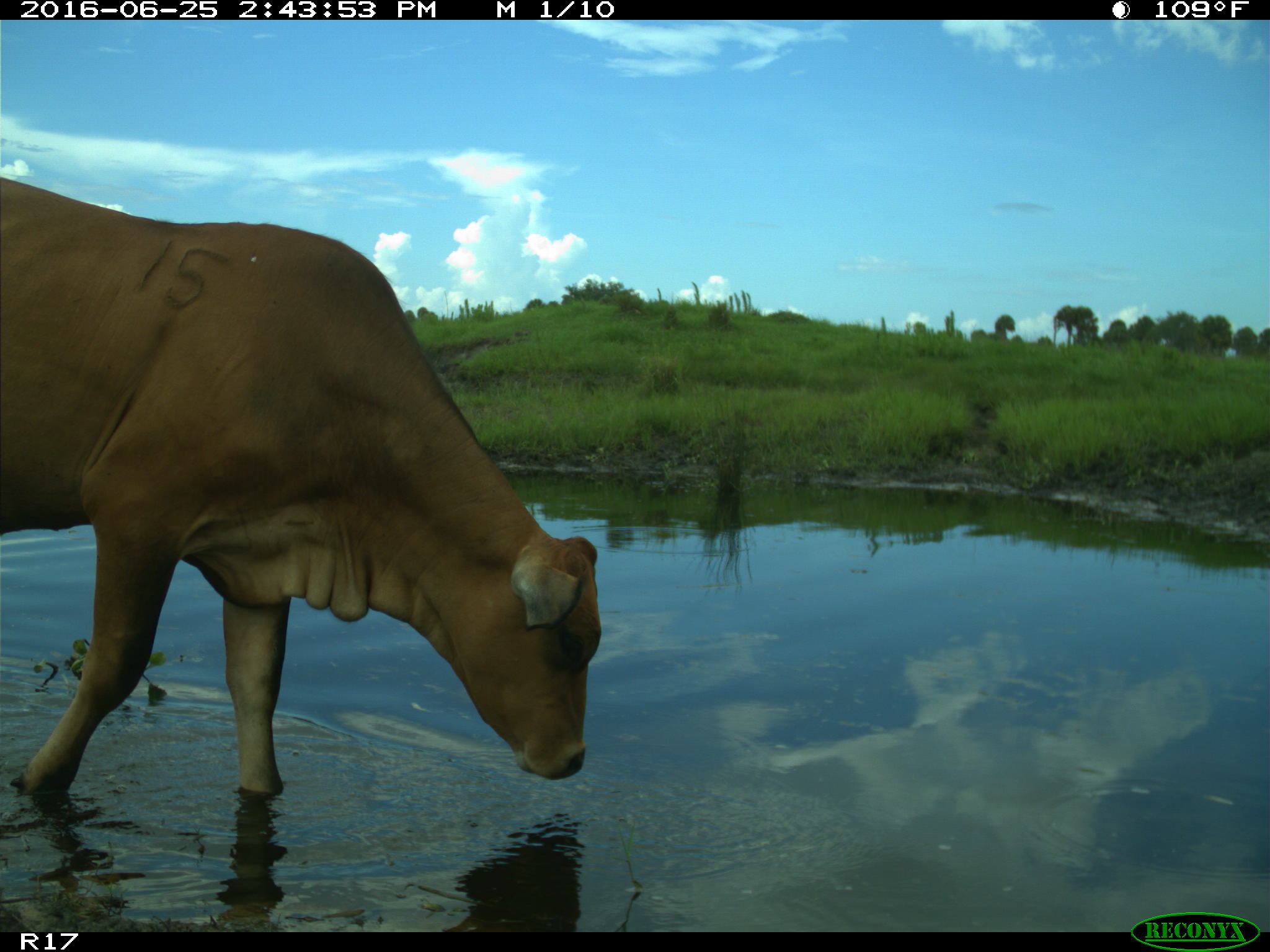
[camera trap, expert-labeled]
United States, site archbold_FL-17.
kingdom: Animalia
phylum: Chordata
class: Mammalia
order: Artiodactyla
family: Bovidae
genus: Bos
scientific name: Bos taurus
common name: domestic cow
Bos taurus (domestic cow).